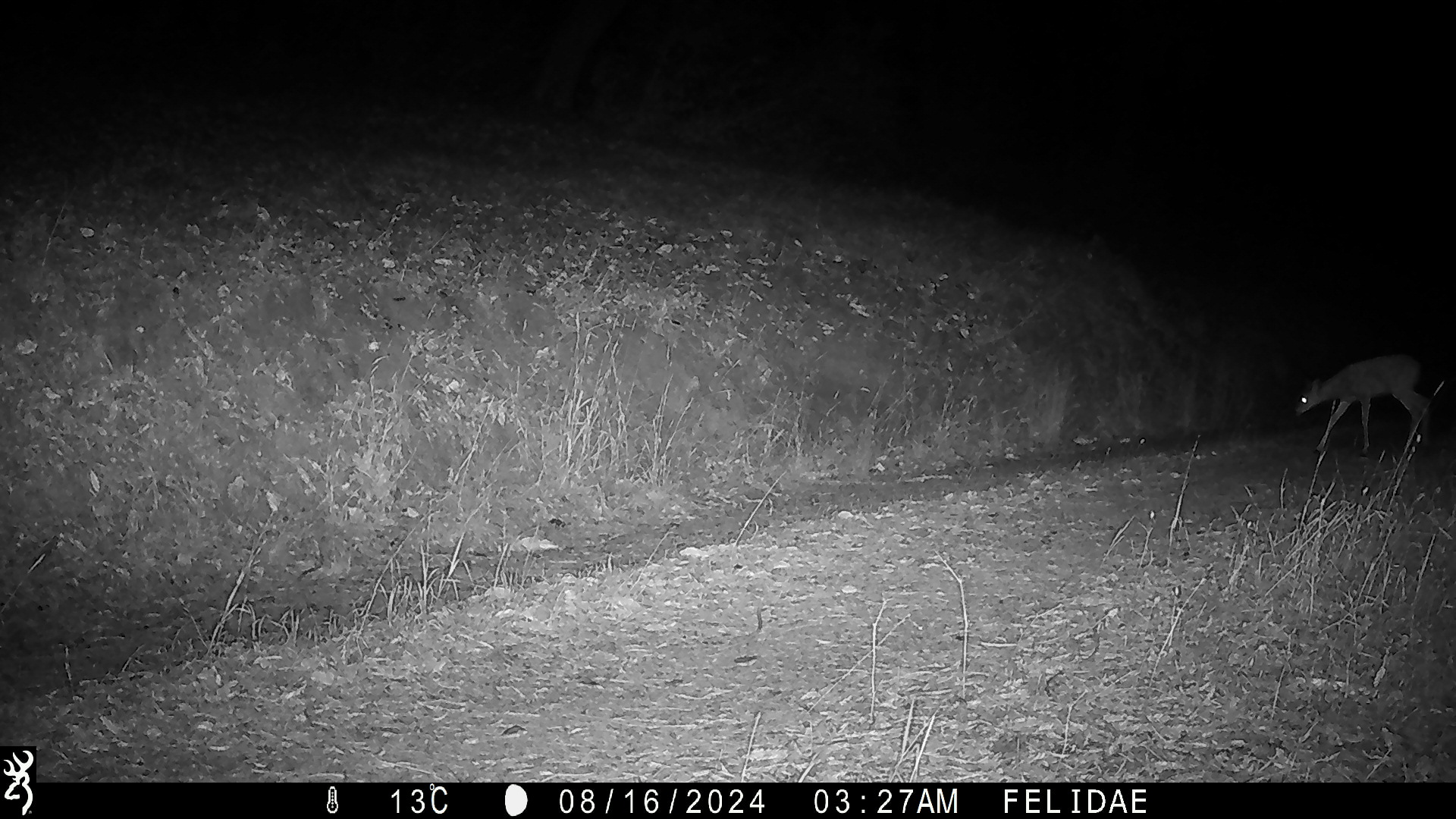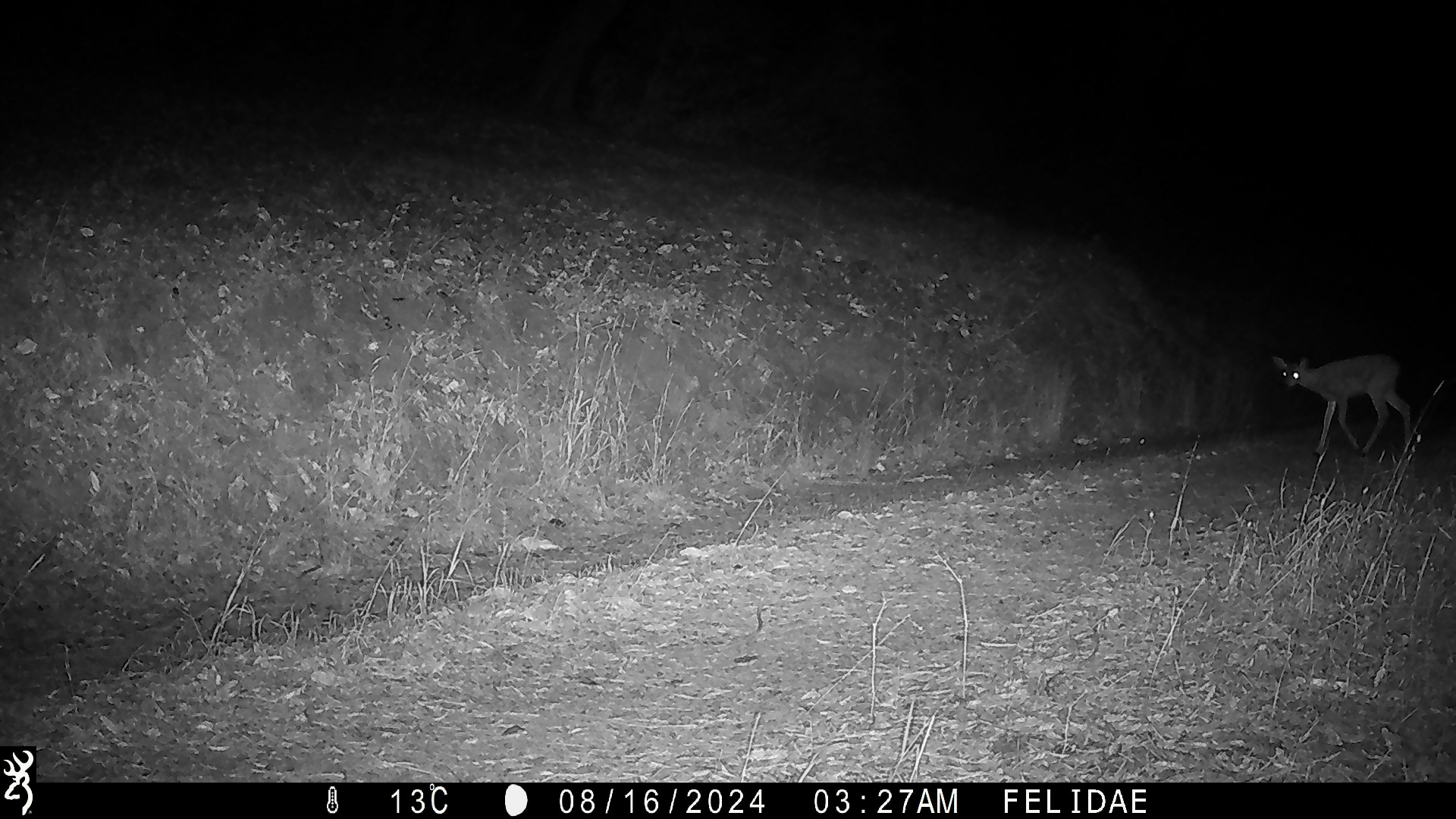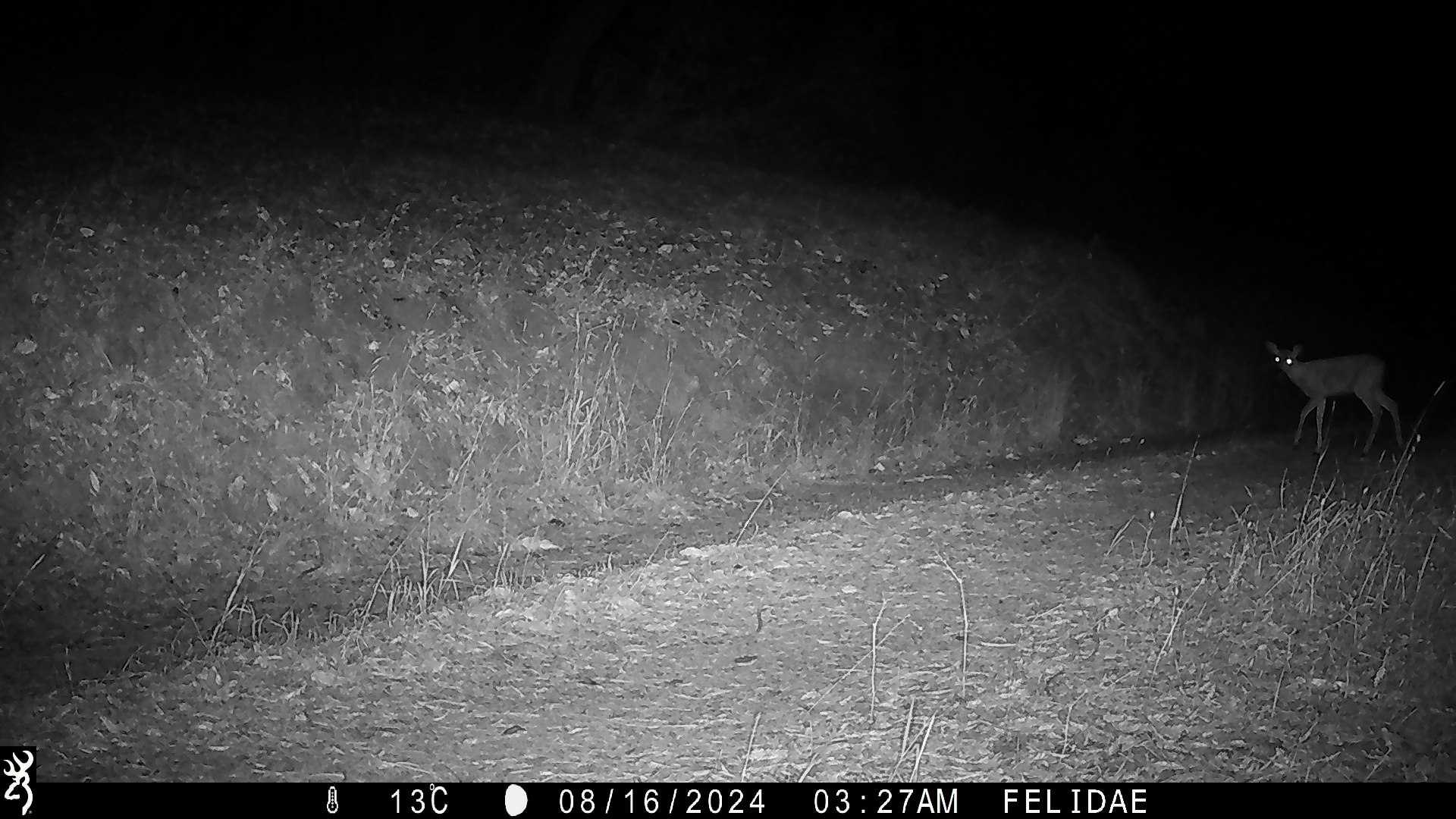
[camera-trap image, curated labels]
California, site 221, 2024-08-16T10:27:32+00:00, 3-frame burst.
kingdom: Animalia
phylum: Chordata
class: Mammalia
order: Artiodactyla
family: Cervidae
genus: Odocoileus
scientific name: Odocoileus hemionus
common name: mule deer